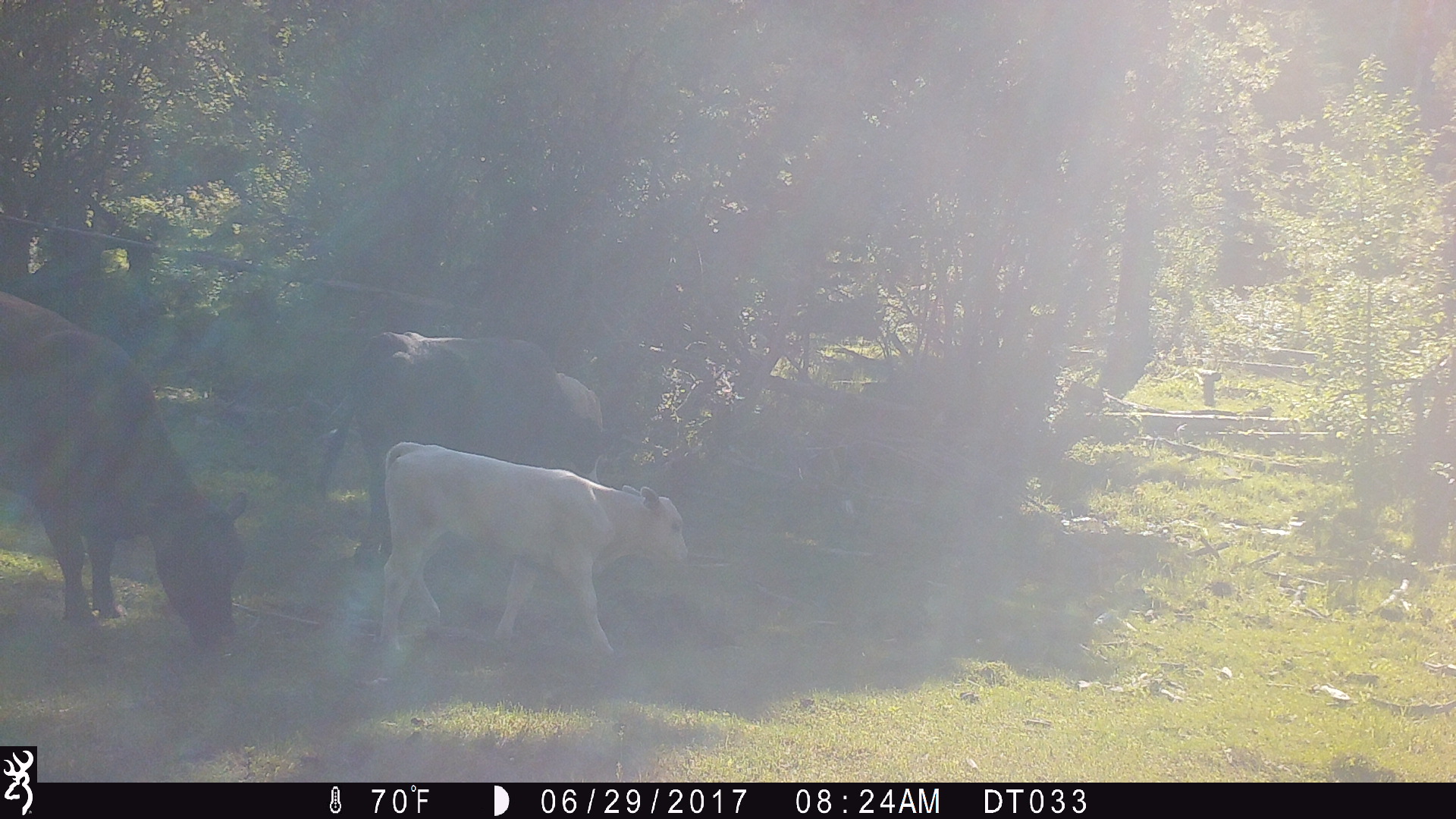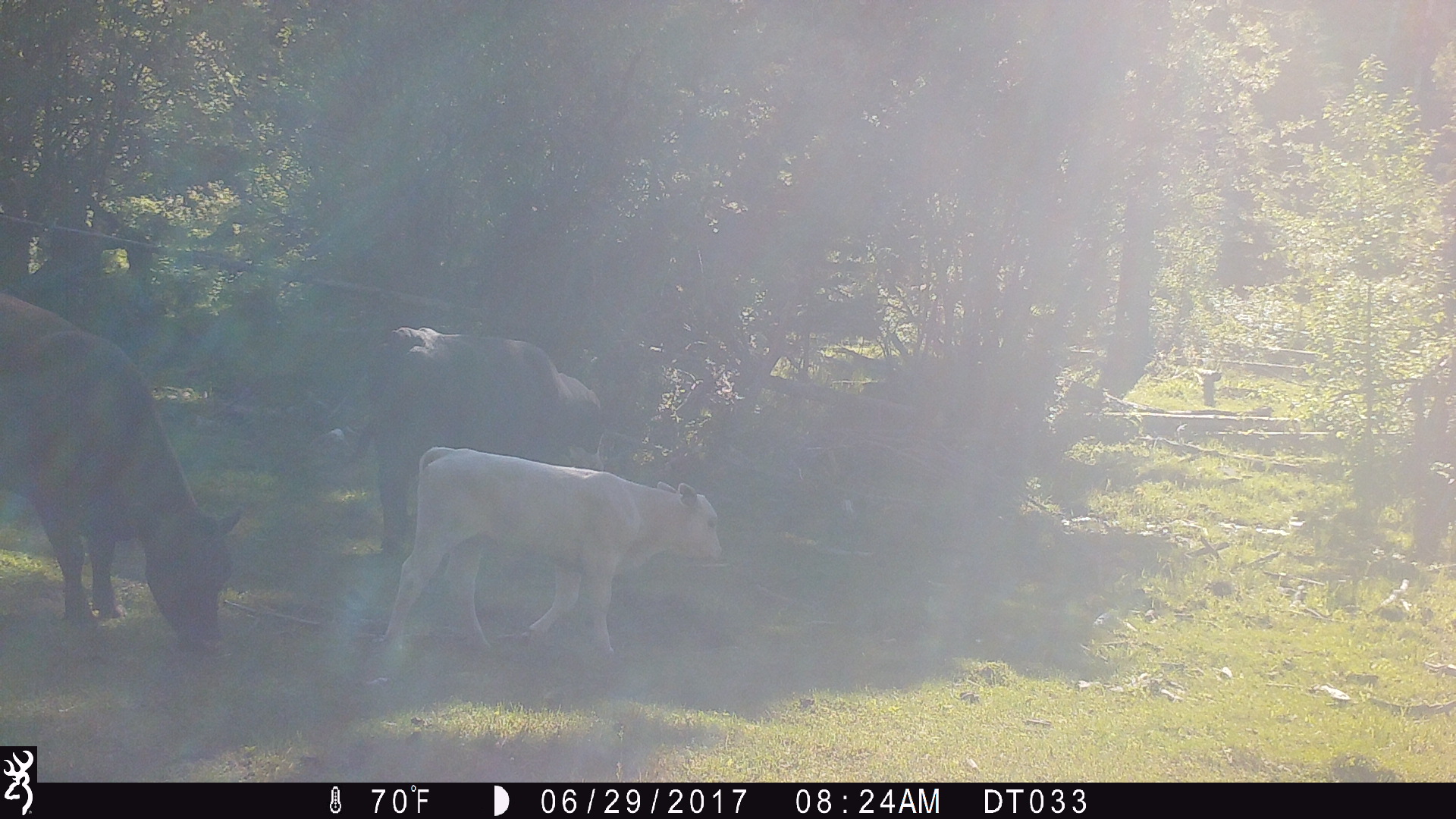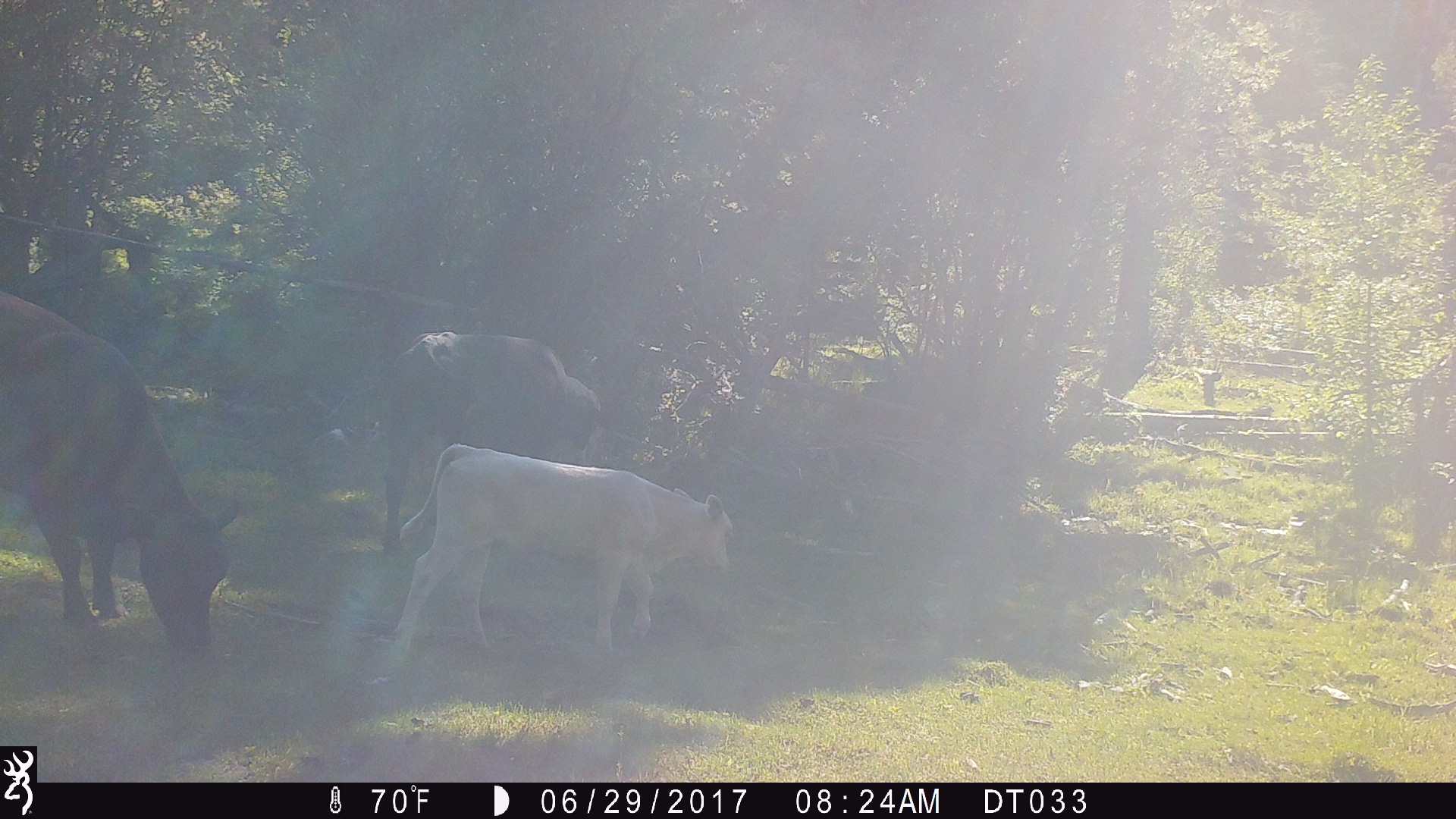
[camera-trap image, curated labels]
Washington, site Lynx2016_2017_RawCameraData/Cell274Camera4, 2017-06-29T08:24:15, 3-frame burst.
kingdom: Animalia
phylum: Chordata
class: Mammalia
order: Artiodactyla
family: Bovidae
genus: Bos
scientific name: Bos taurus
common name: domestic cattle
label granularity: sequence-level